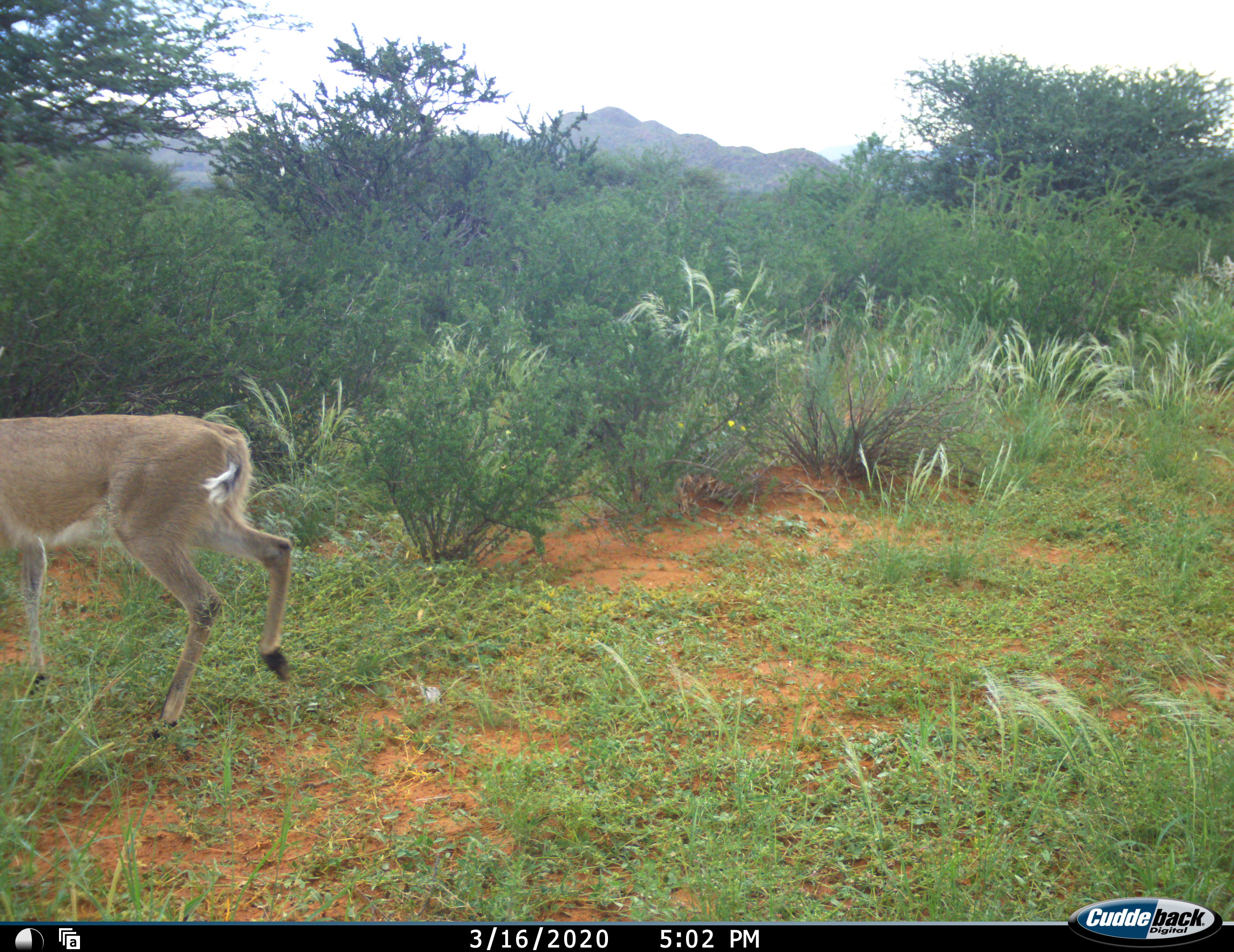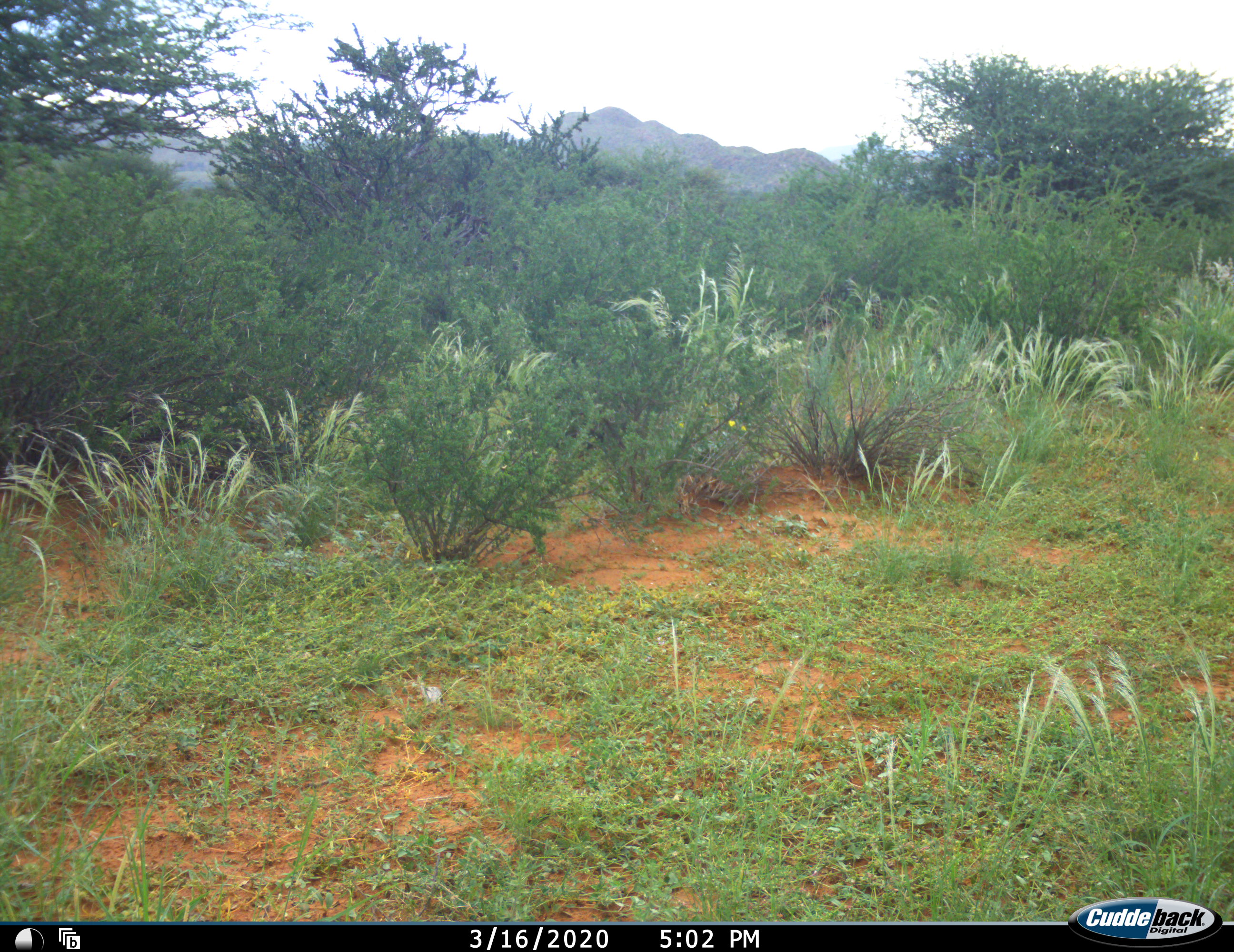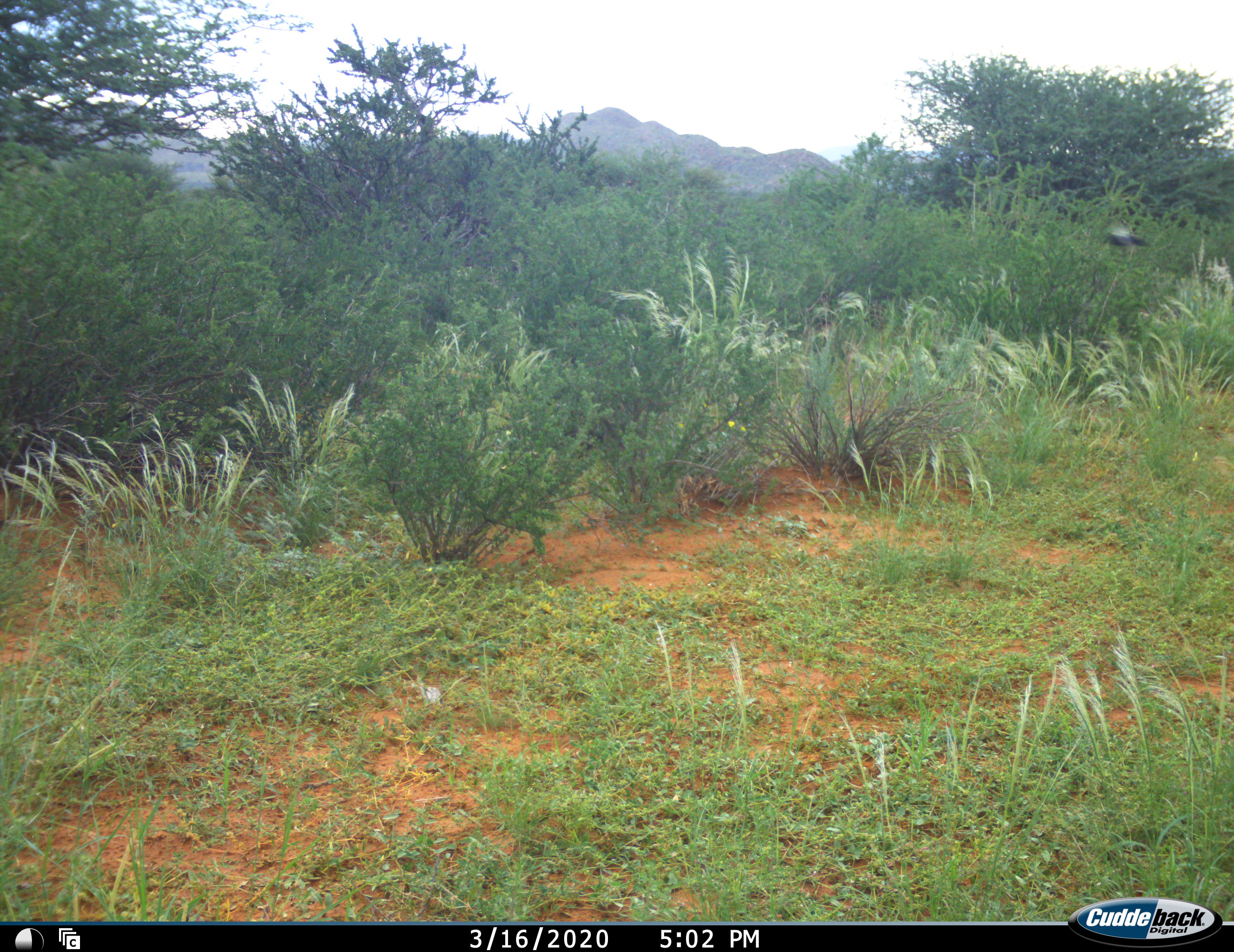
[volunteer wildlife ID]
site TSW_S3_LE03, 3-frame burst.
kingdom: Animalia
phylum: Chordata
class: Mammalia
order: Artiodactyla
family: Bovidae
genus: Sylvicapra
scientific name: Sylvicapra grimmia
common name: common duiker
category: duikercommongrey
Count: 1.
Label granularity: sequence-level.